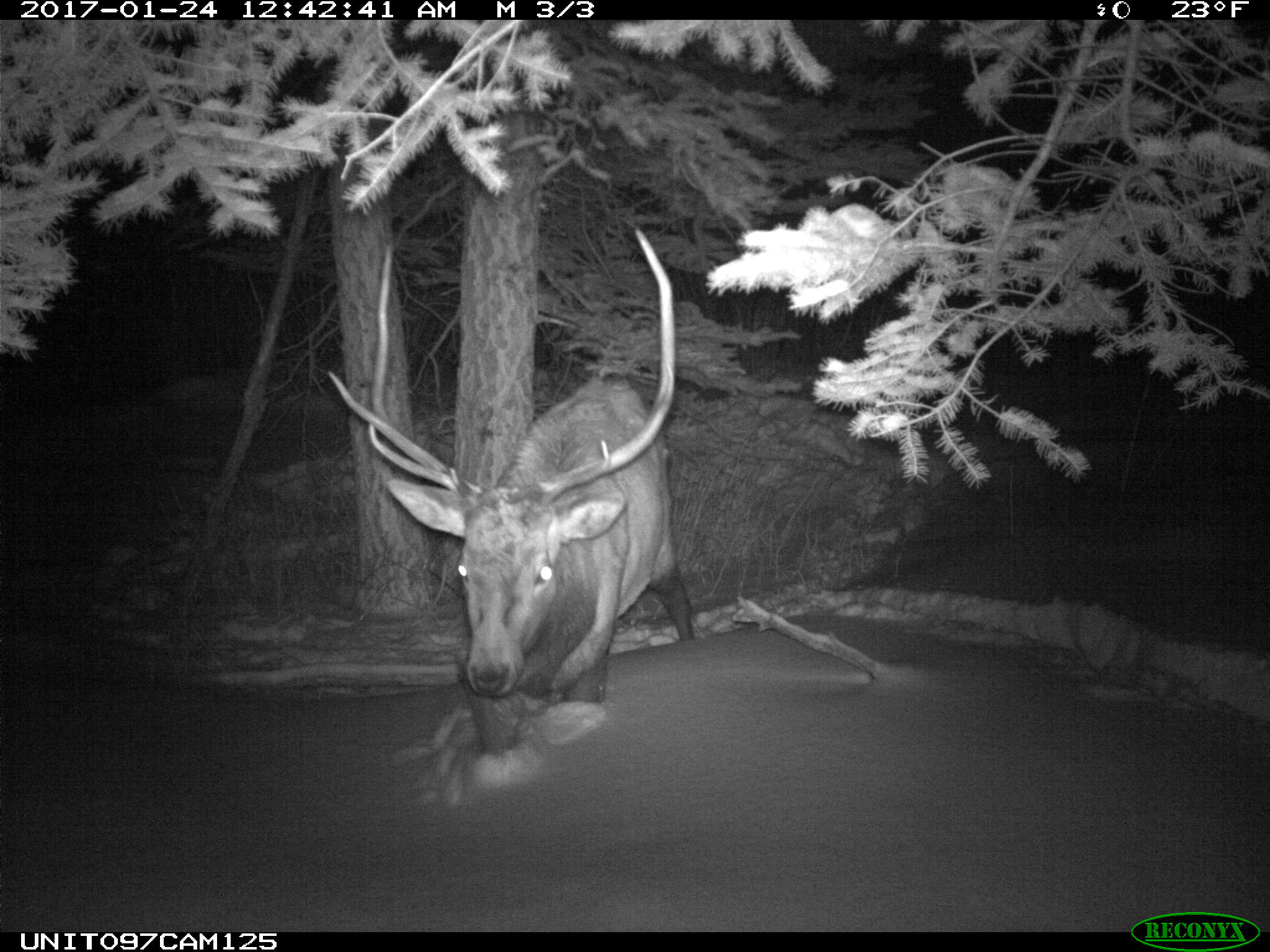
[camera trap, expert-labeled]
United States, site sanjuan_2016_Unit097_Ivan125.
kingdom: Animalia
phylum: Chordata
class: Mammalia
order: Artiodactyla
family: Cervidae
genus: Cervus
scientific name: Cervus elaphus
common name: red deer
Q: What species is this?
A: Cervus elaphus (red deer).